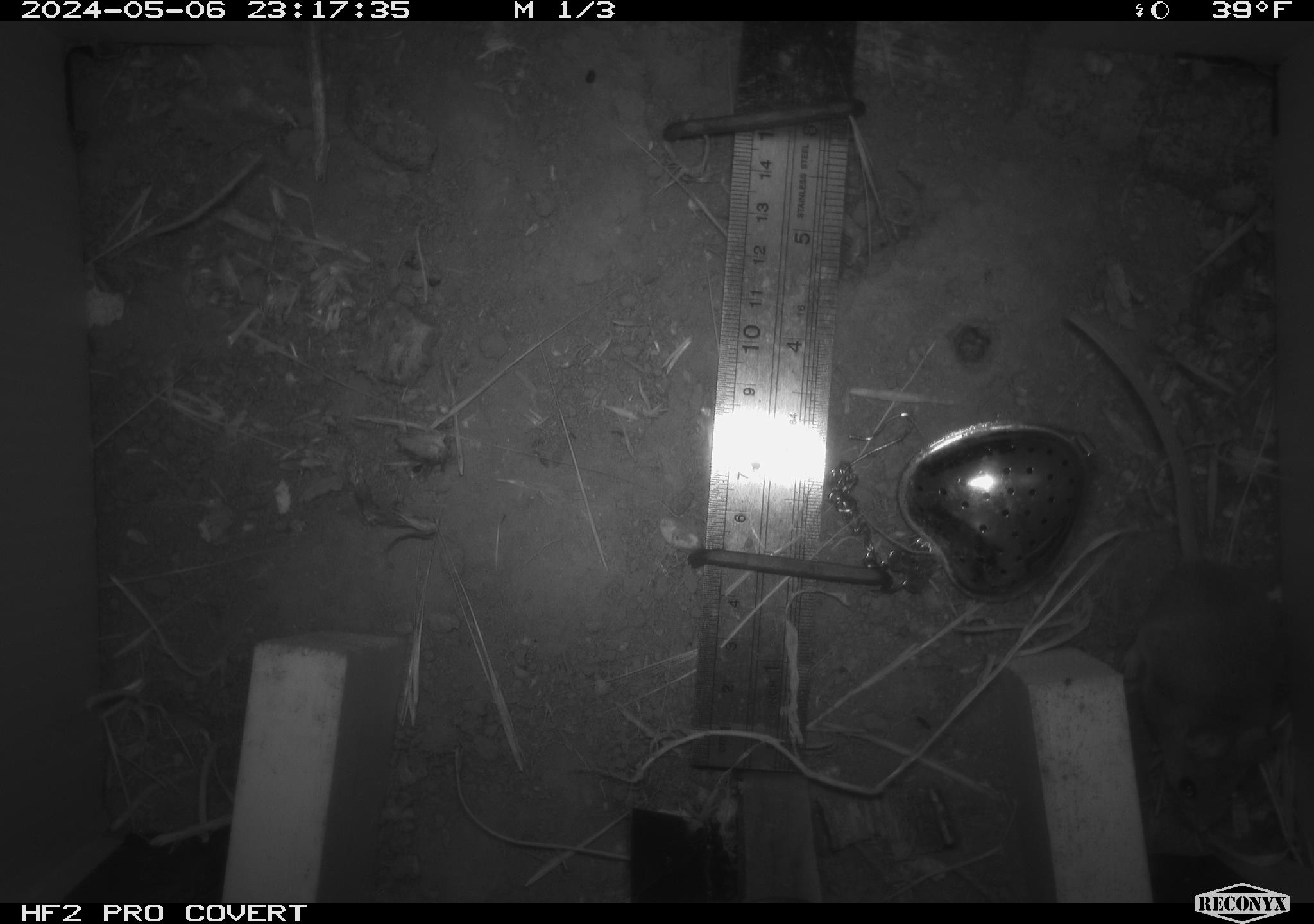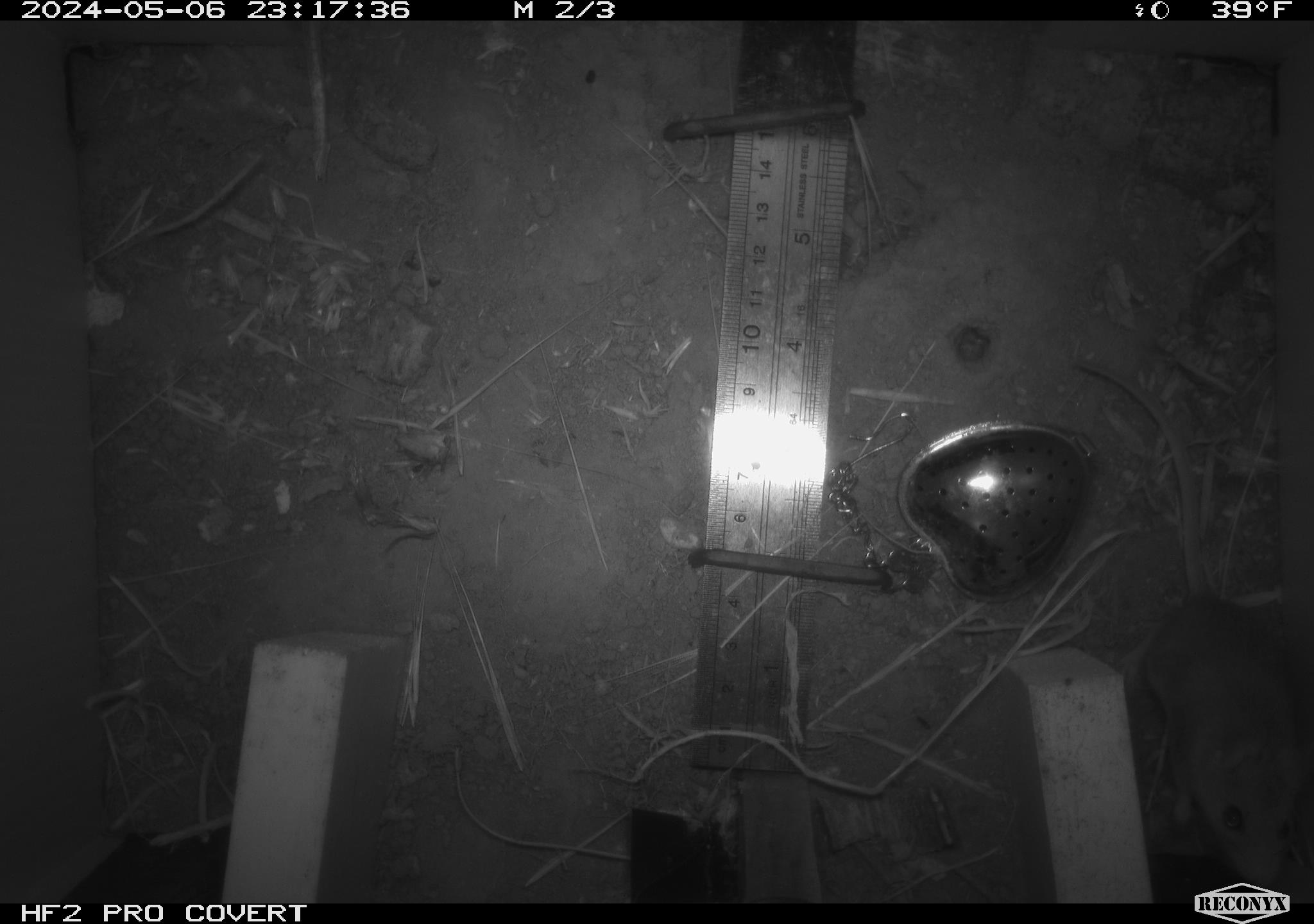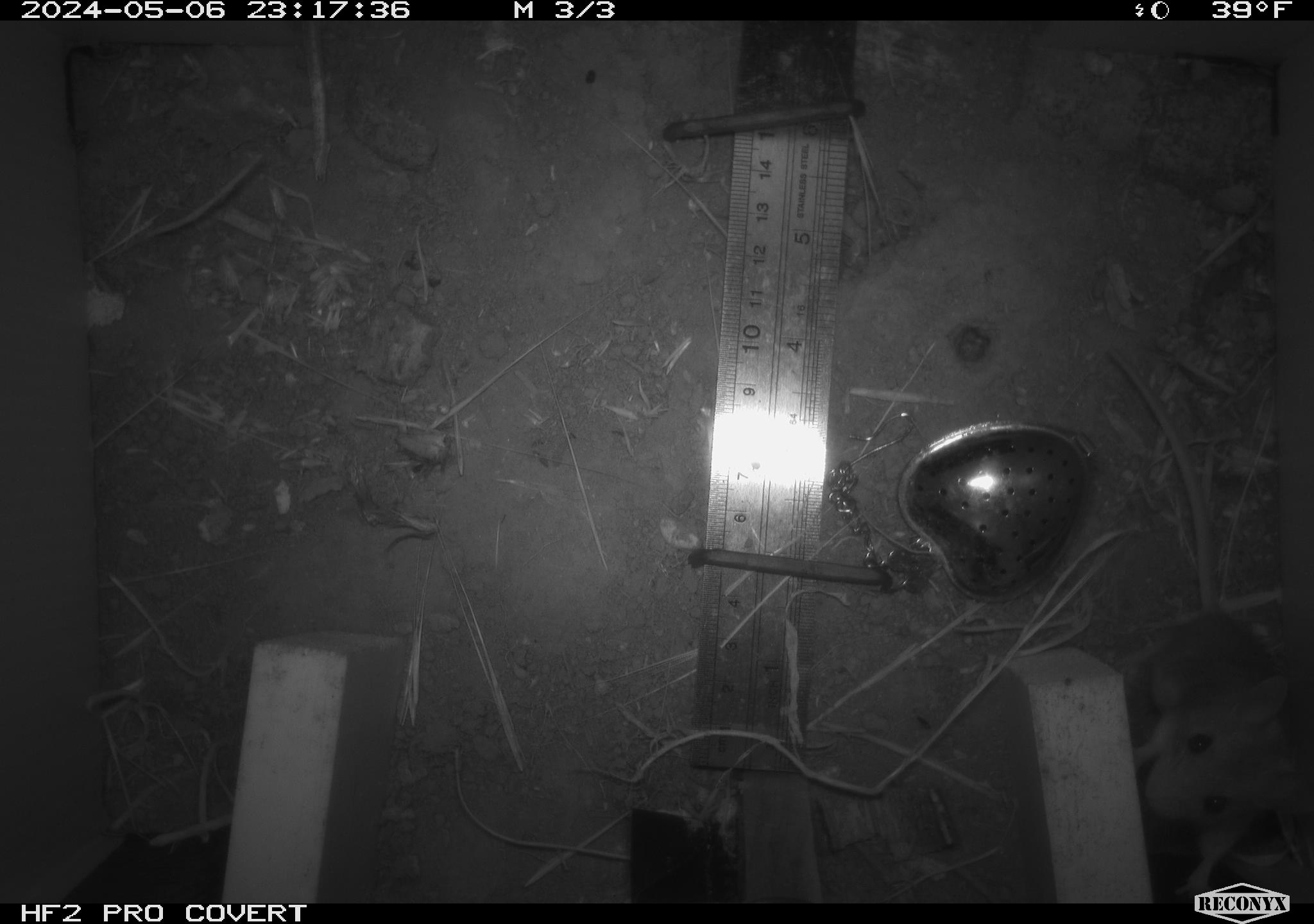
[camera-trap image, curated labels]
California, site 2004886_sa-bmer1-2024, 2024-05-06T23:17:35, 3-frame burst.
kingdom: Animalia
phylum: Chordata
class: Mammalia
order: Rodentia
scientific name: Rodentia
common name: mouse species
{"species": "mouse species (Rodentia)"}